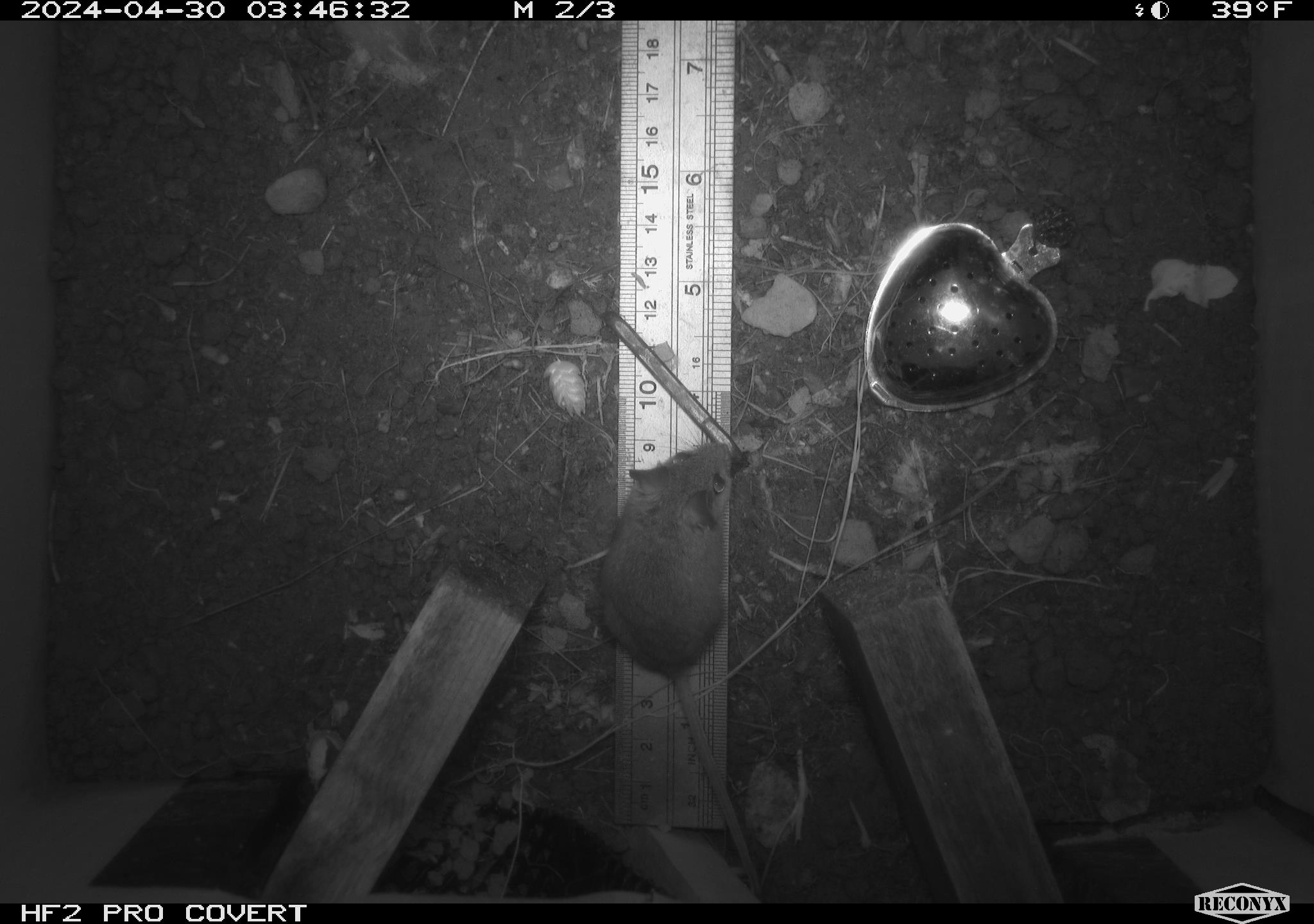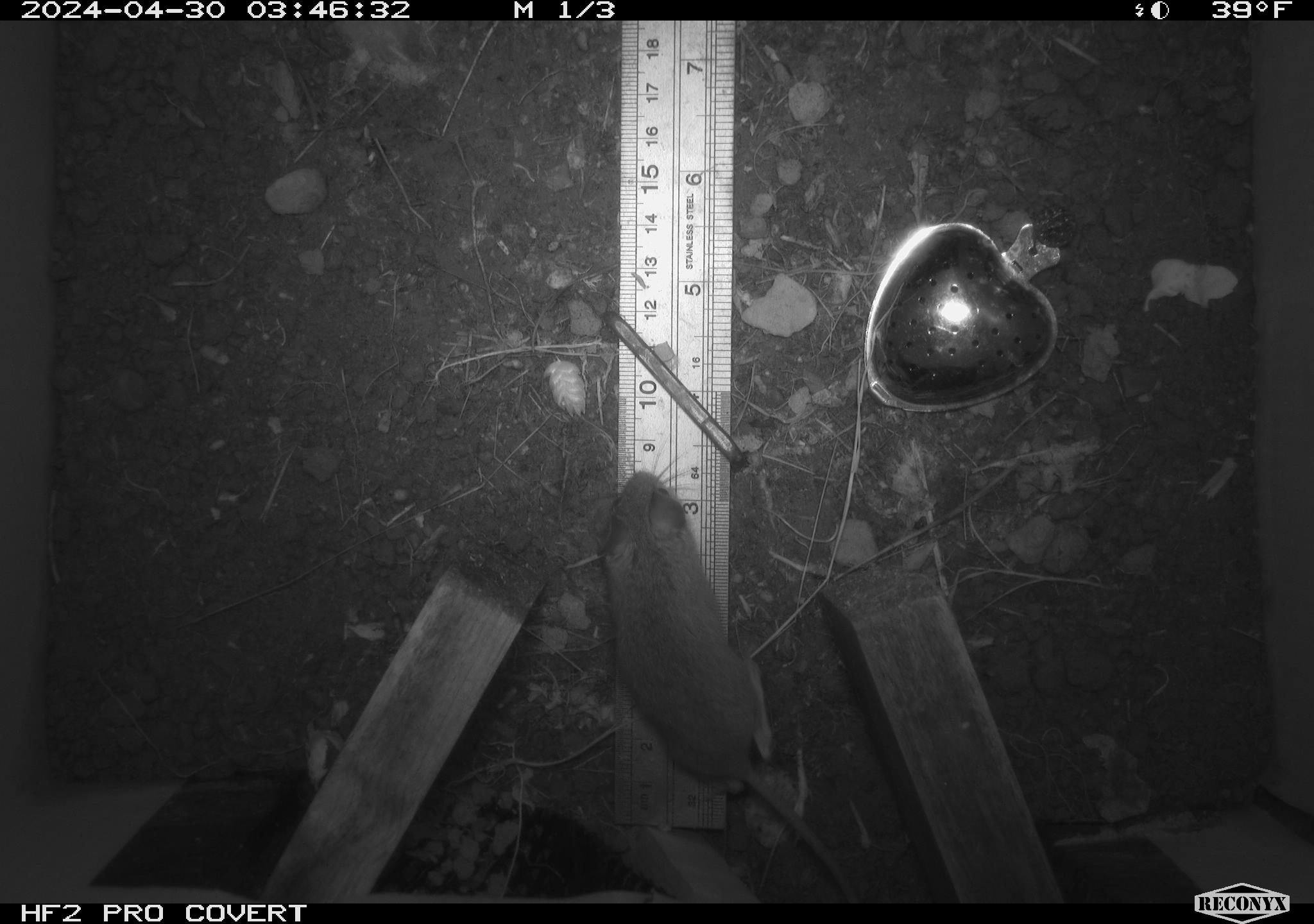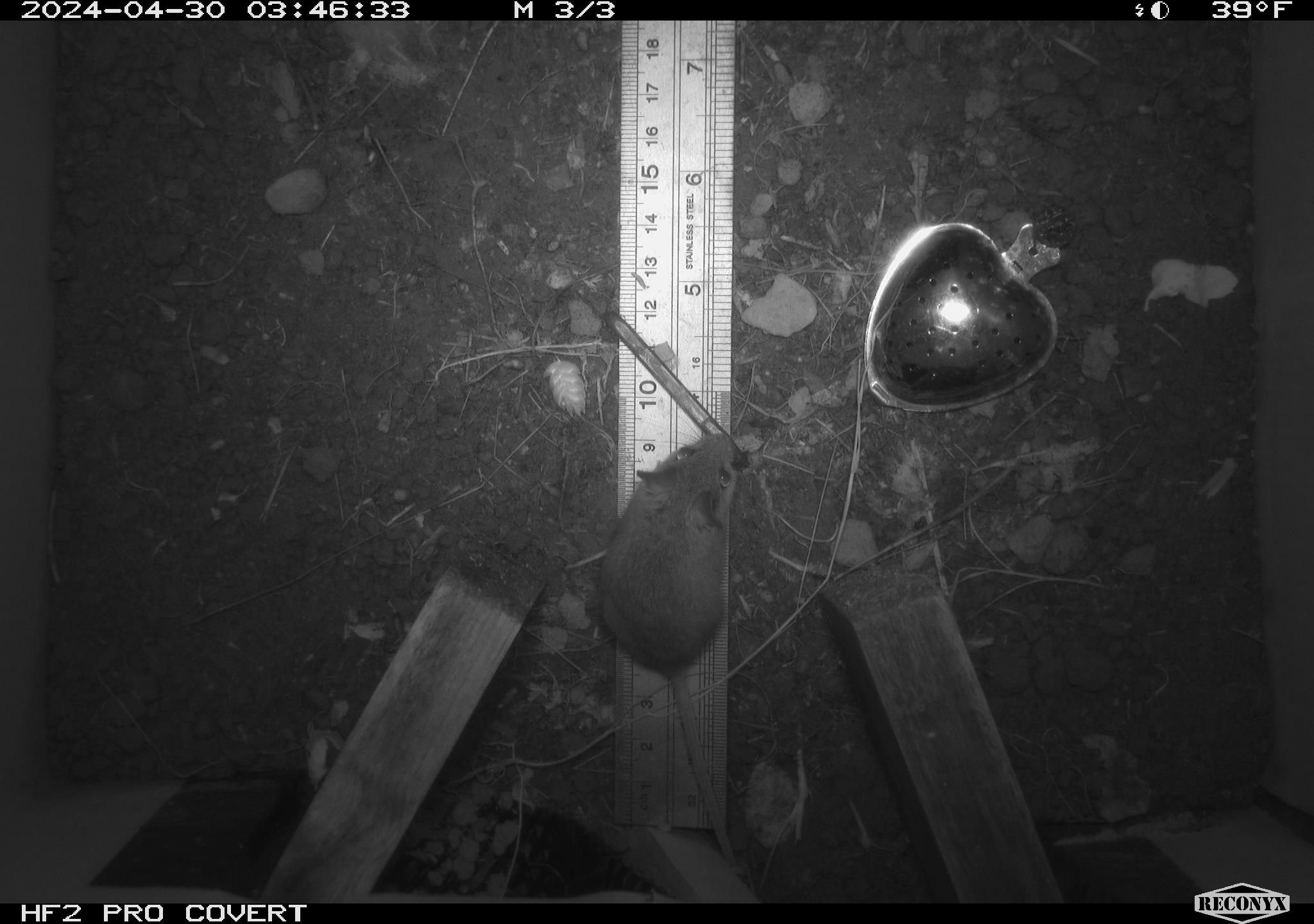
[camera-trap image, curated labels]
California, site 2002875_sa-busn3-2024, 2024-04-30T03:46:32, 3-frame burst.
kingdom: Animalia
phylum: Chordata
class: Mammalia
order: Rodentia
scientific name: Rodentia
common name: mouse species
Mouse species (Rodentia).